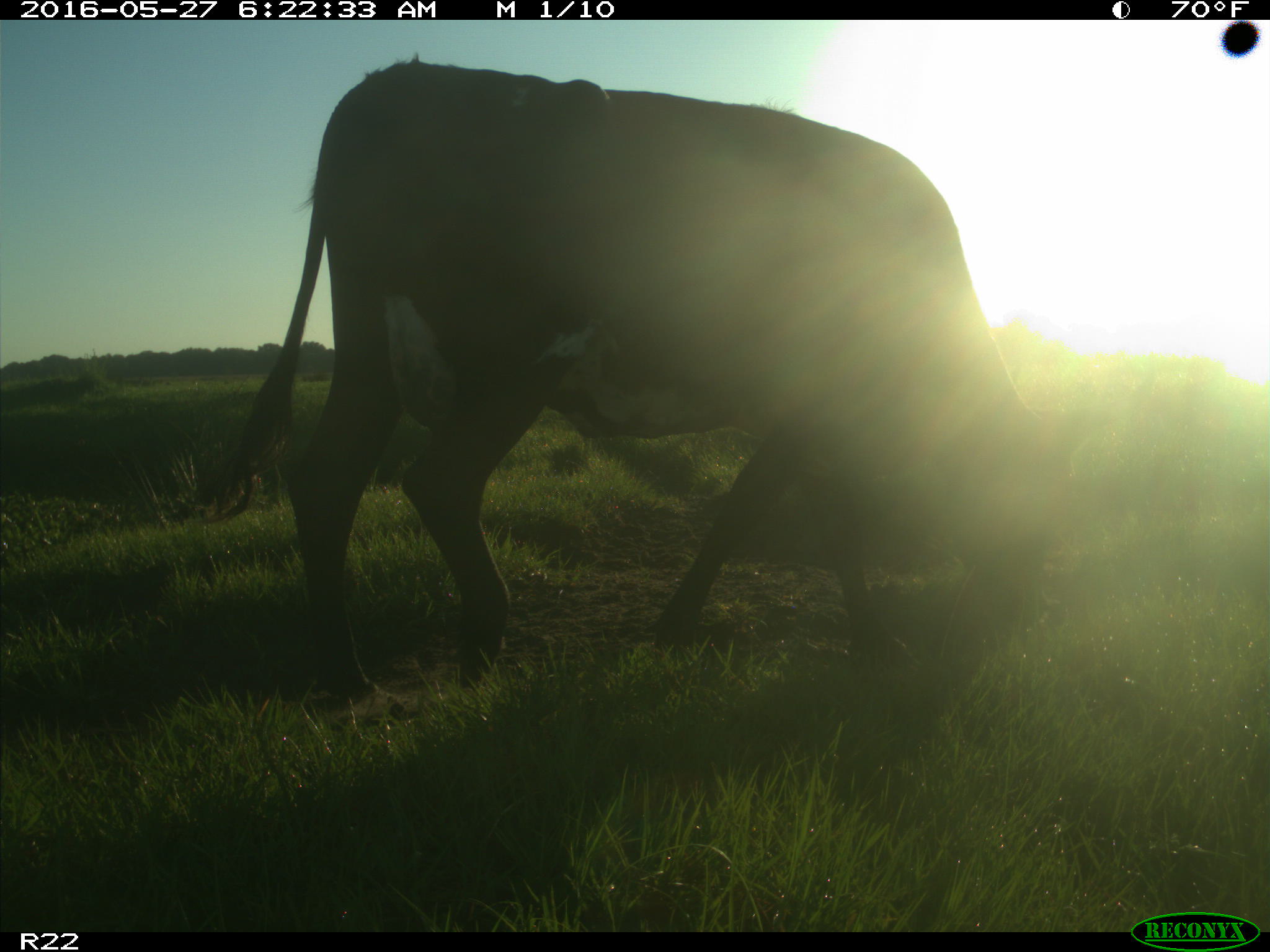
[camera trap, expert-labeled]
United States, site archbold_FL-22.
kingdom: Animalia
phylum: Chordata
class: Mammalia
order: Artiodactyla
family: Bovidae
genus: Bos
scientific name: Bos taurus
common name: domestic cow